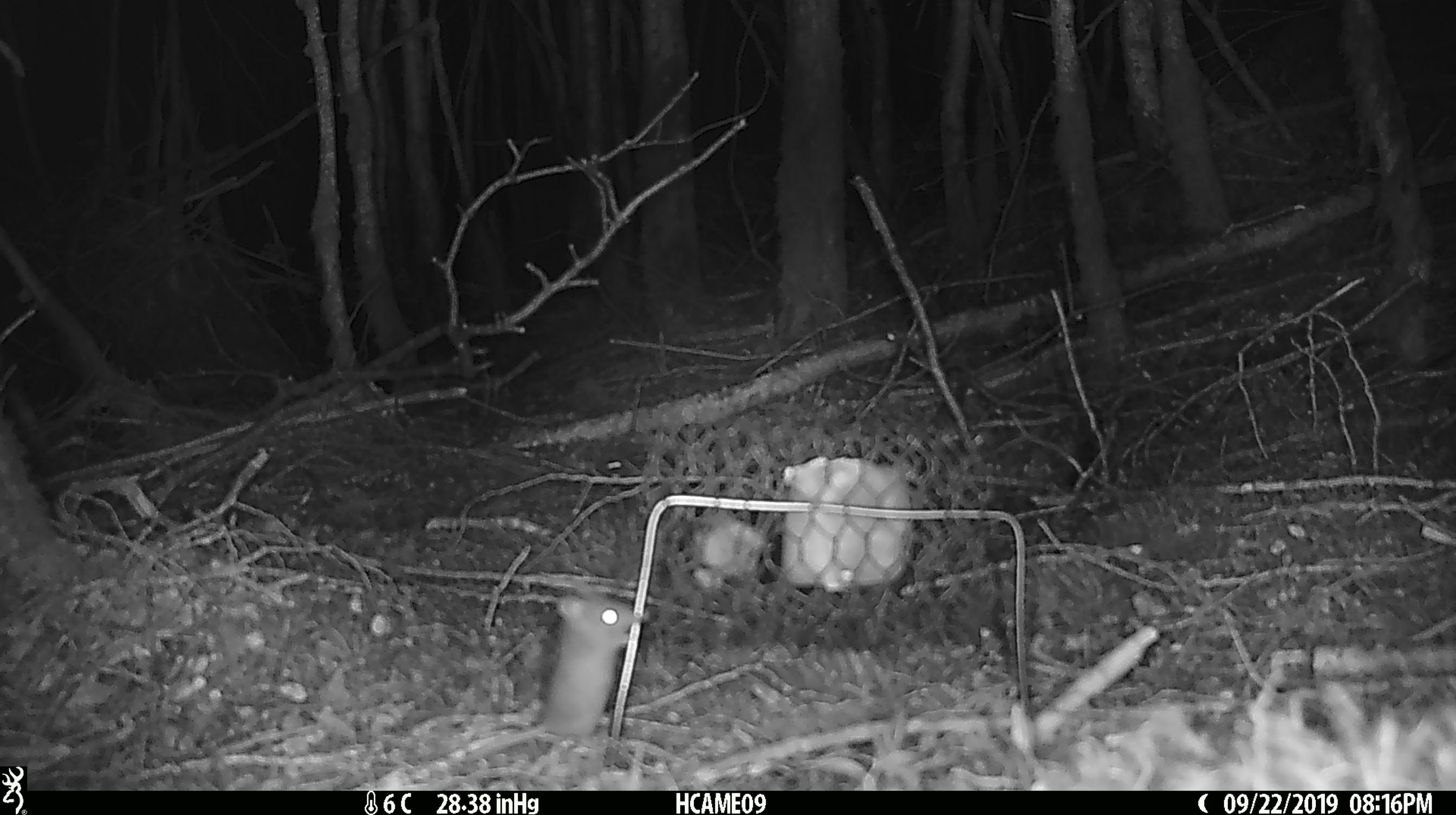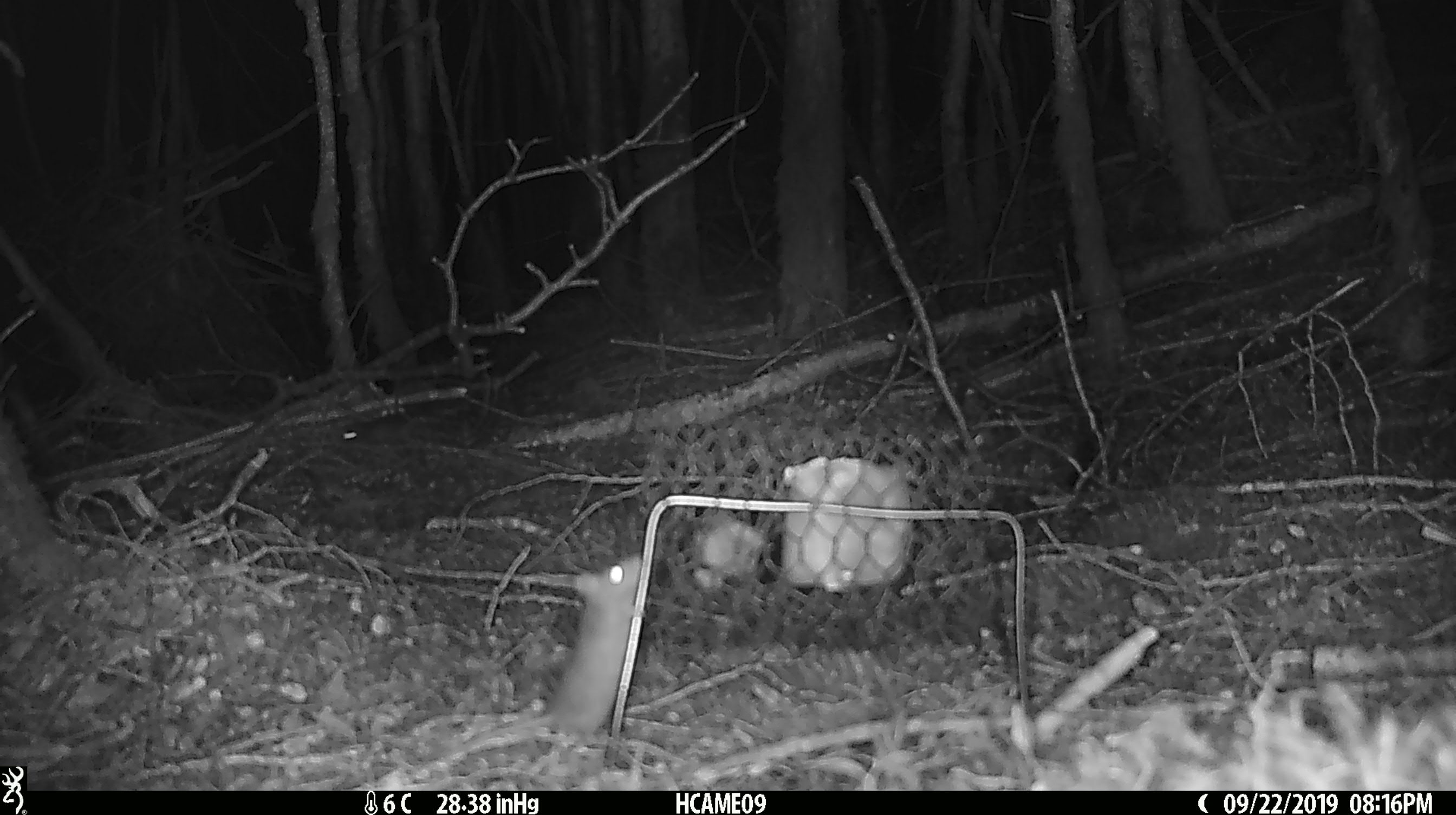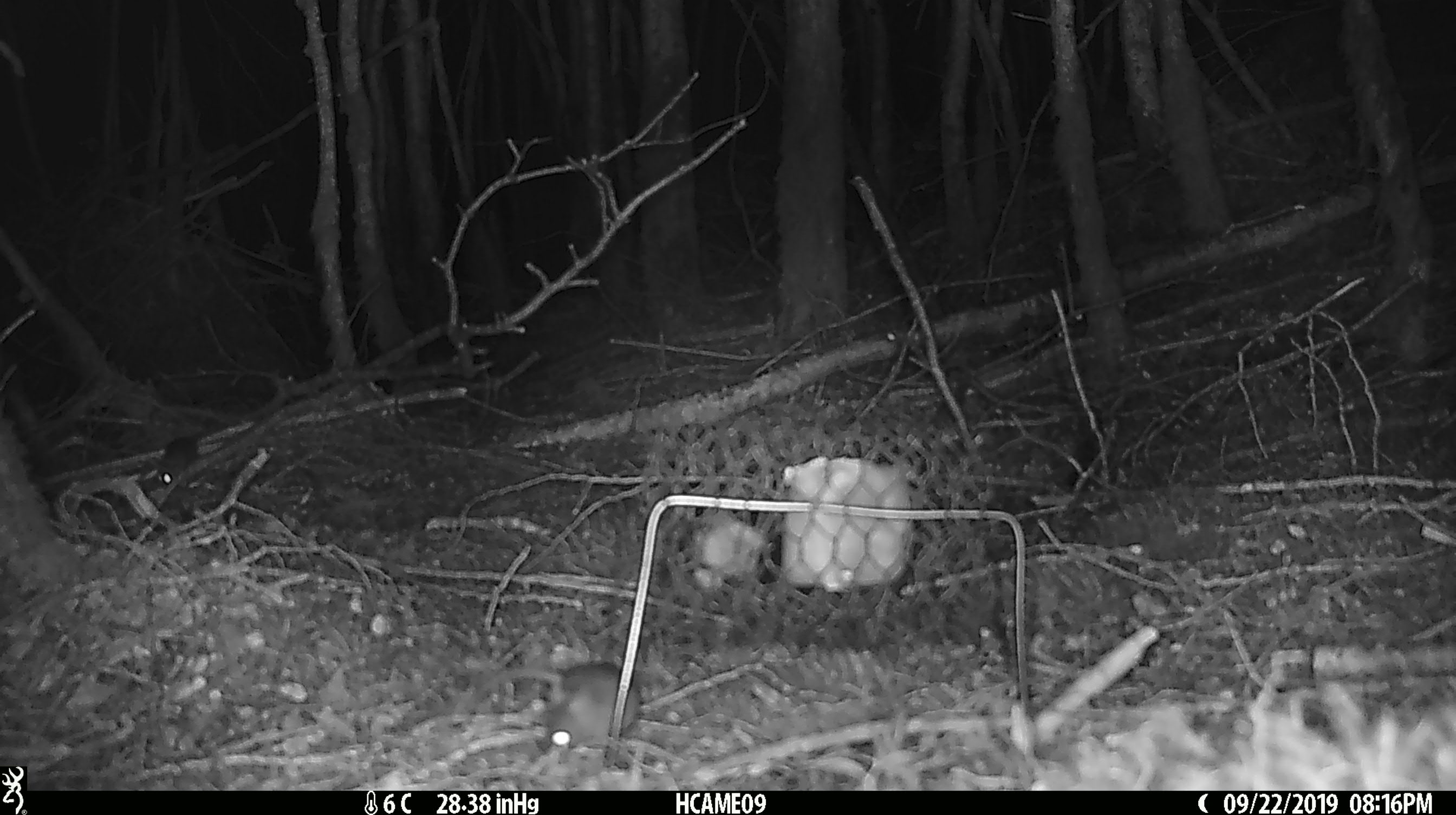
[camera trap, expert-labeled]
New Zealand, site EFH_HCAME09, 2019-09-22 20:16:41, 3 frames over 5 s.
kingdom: Animalia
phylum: Chordata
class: Mammalia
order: Rodentia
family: Muridae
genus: Mus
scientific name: Mus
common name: mouse